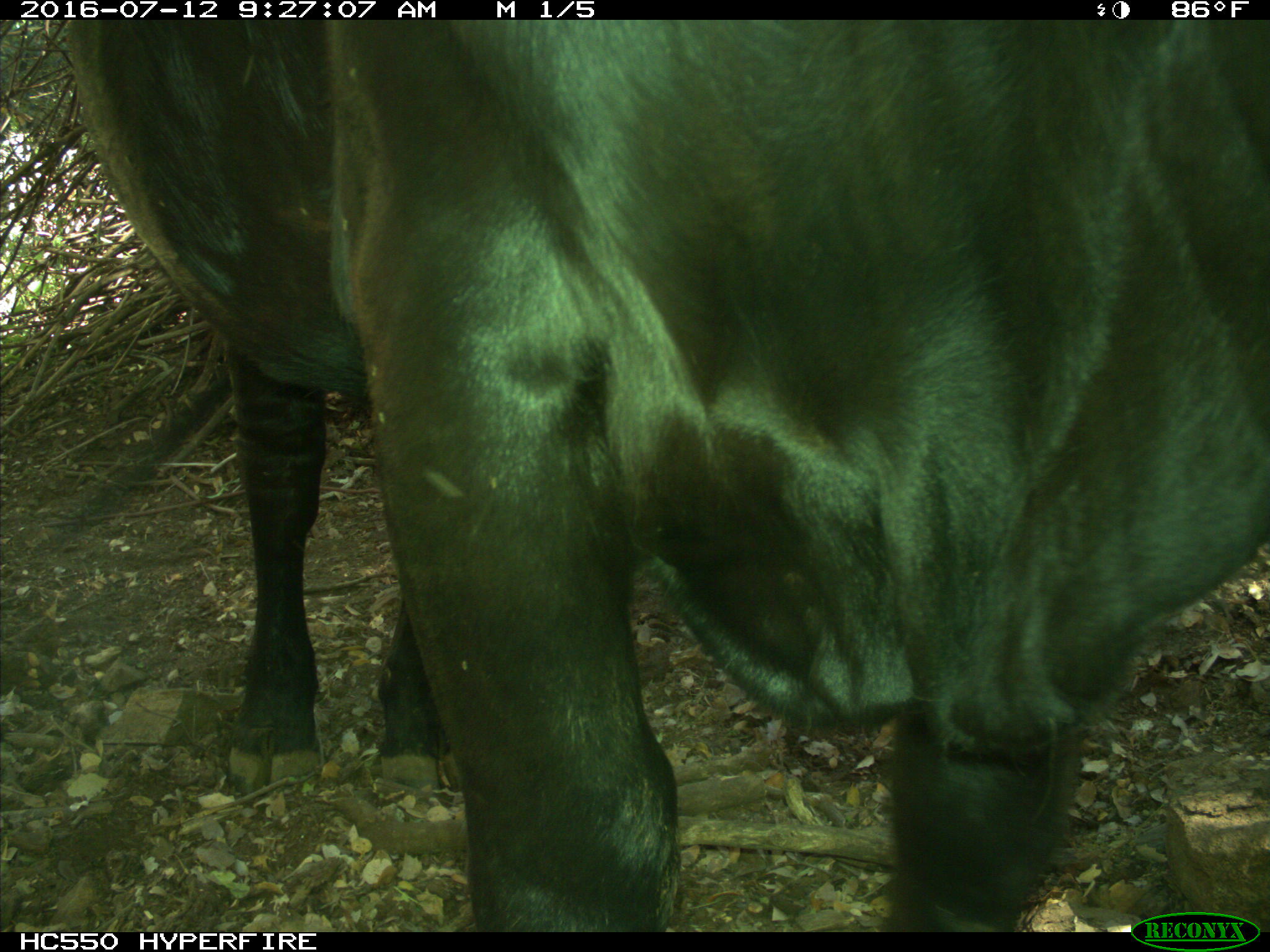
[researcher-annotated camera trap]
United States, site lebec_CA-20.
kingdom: Animalia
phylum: Chordata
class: Mammalia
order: Artiodactyla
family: Bovidae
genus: Bos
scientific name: Bos taurus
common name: domestic cow